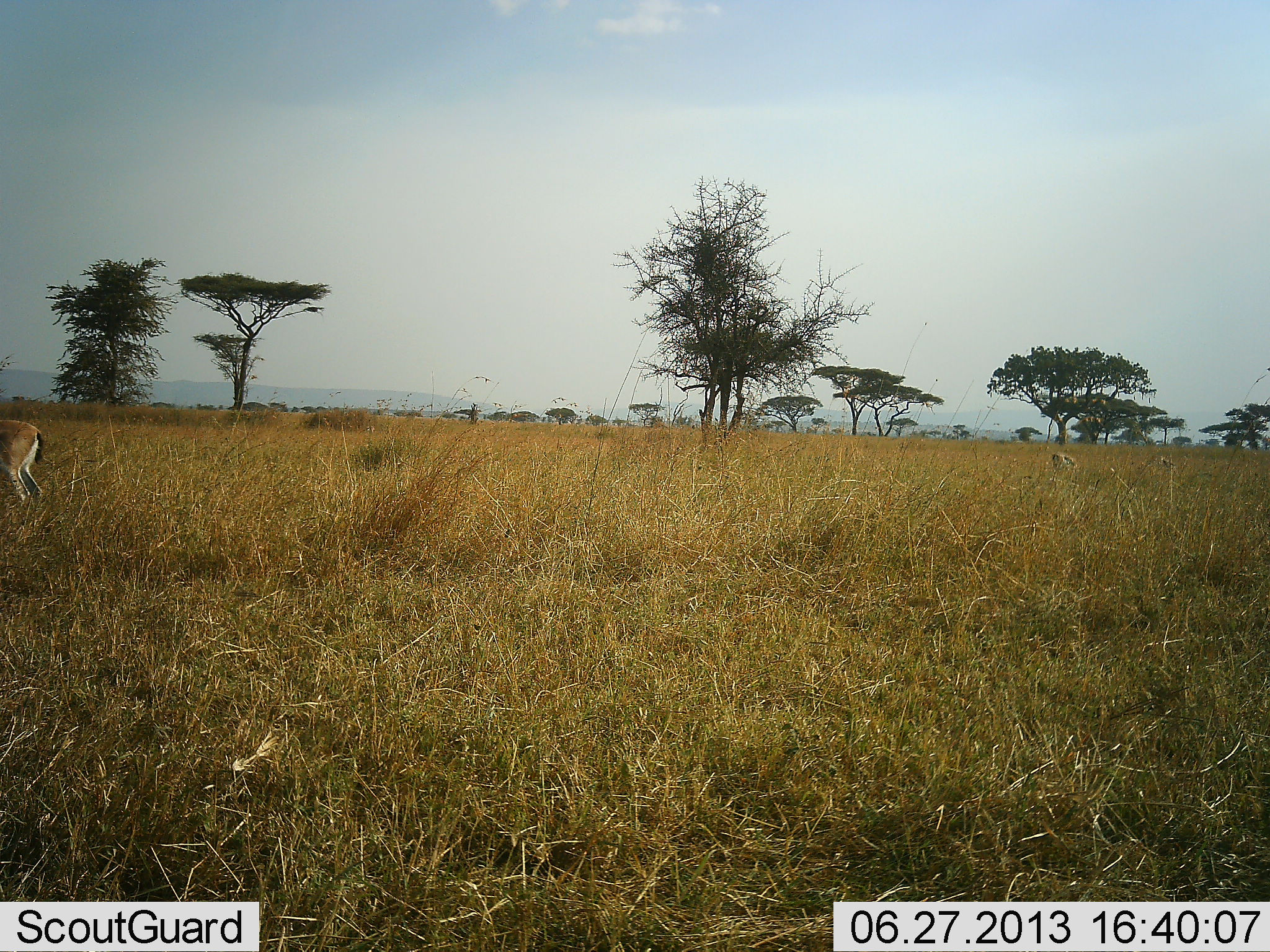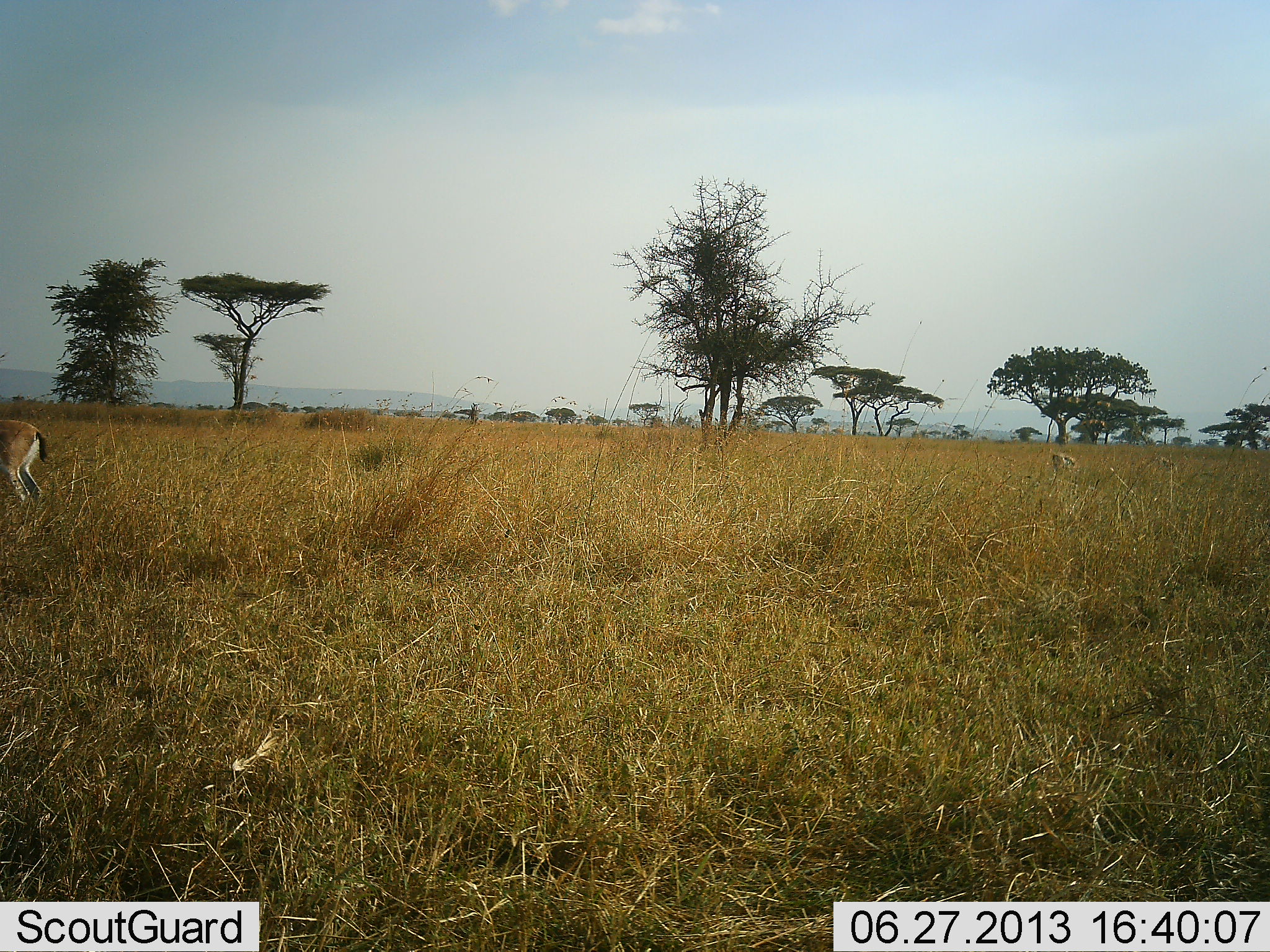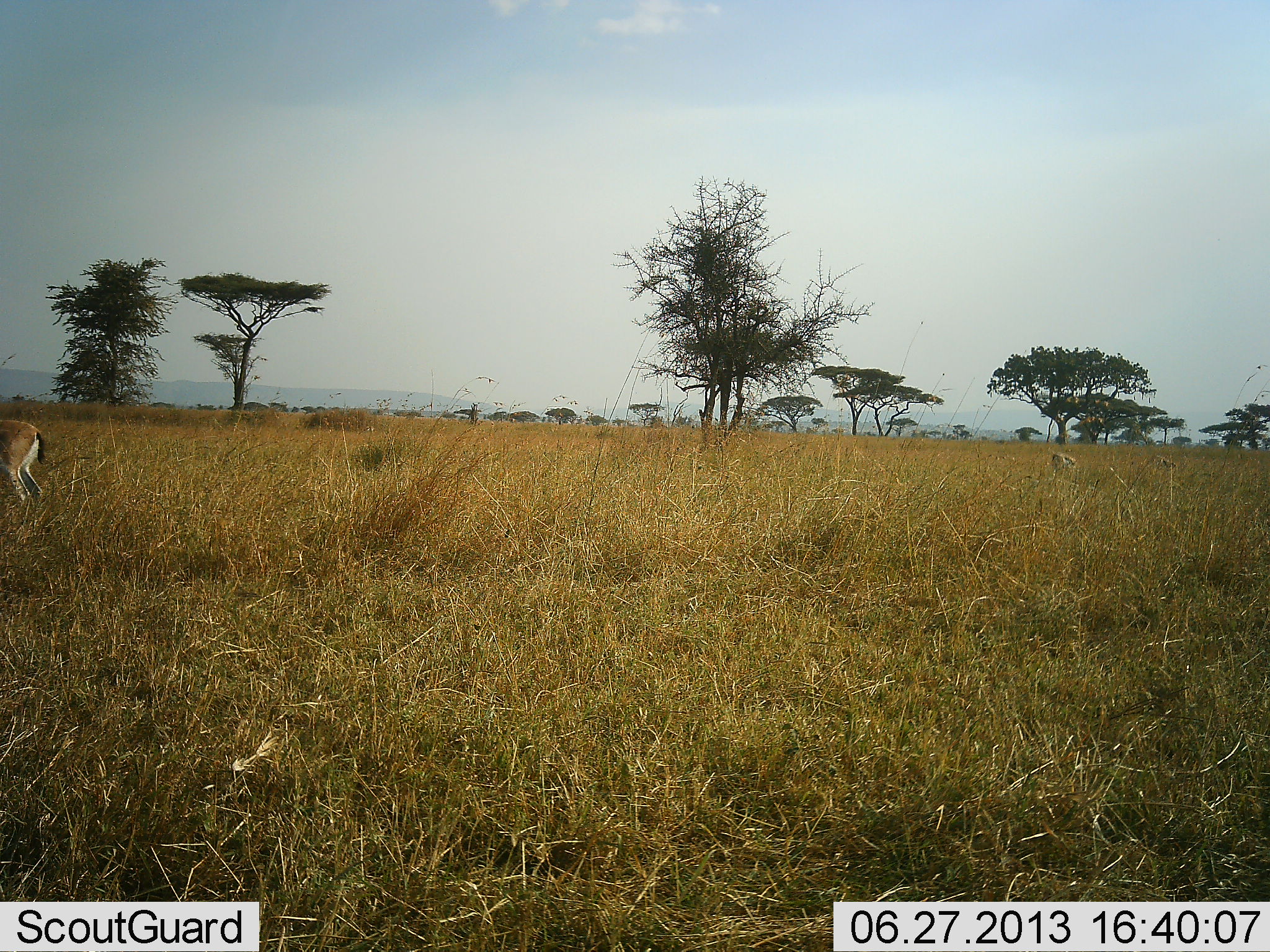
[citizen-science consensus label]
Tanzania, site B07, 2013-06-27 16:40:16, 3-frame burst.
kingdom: Animalia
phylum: Chordata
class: Mammalia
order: Artiodactyla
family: Bovidae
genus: Eudorcas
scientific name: Eudorcas thomsonii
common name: thomson's gazelle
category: gazellethomsons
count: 1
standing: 67%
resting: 0%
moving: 13%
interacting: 0%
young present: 0%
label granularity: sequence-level